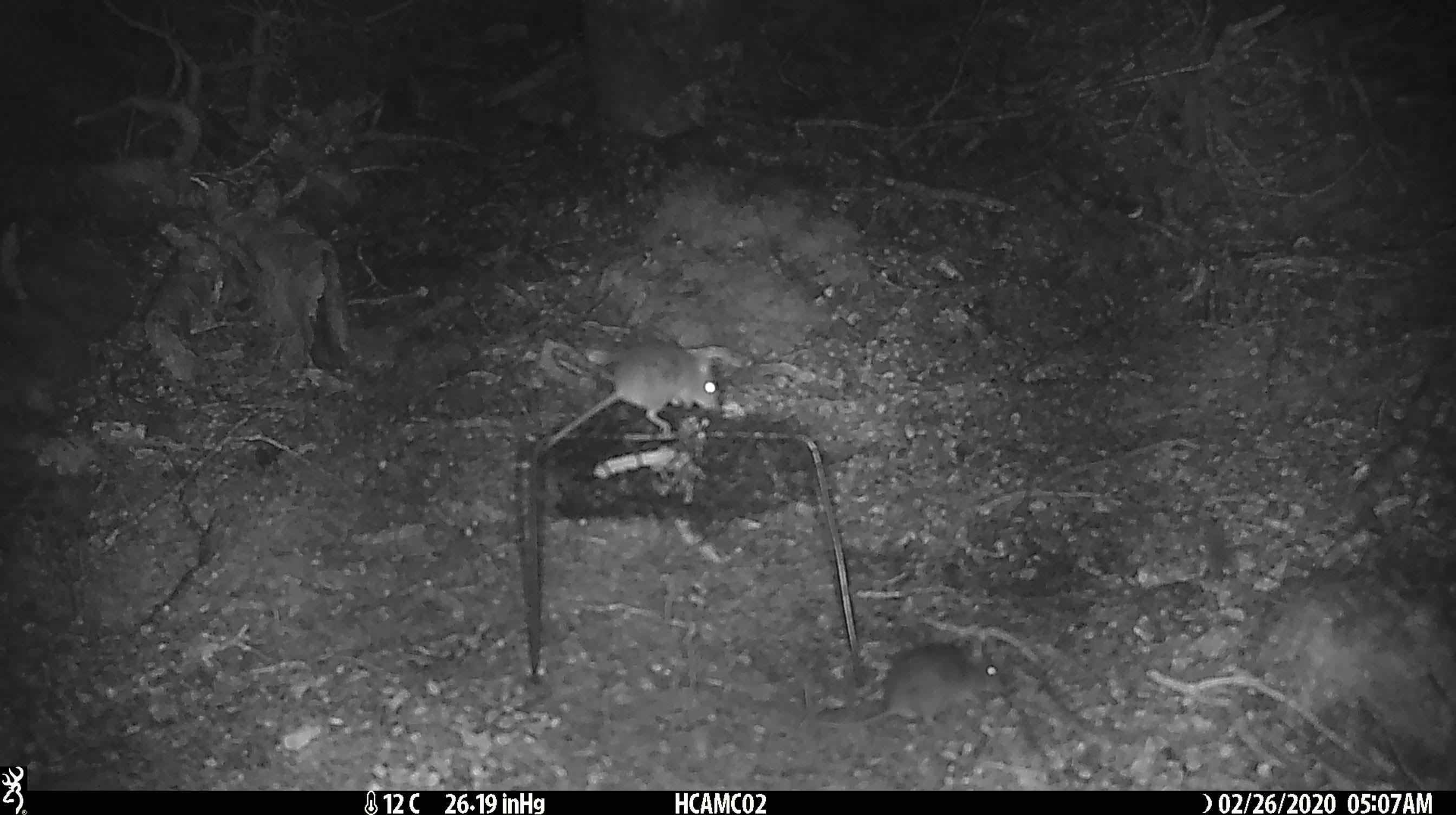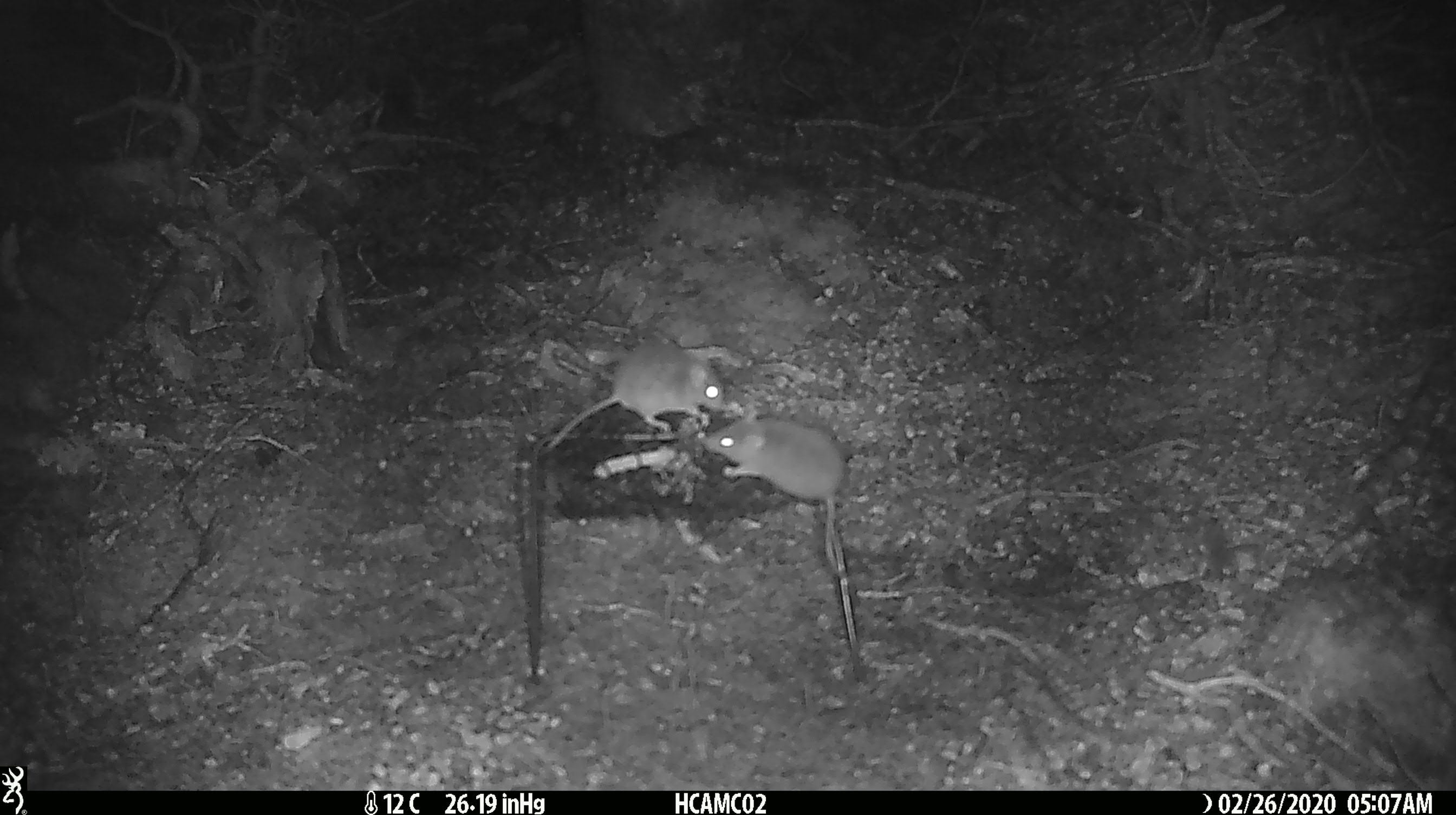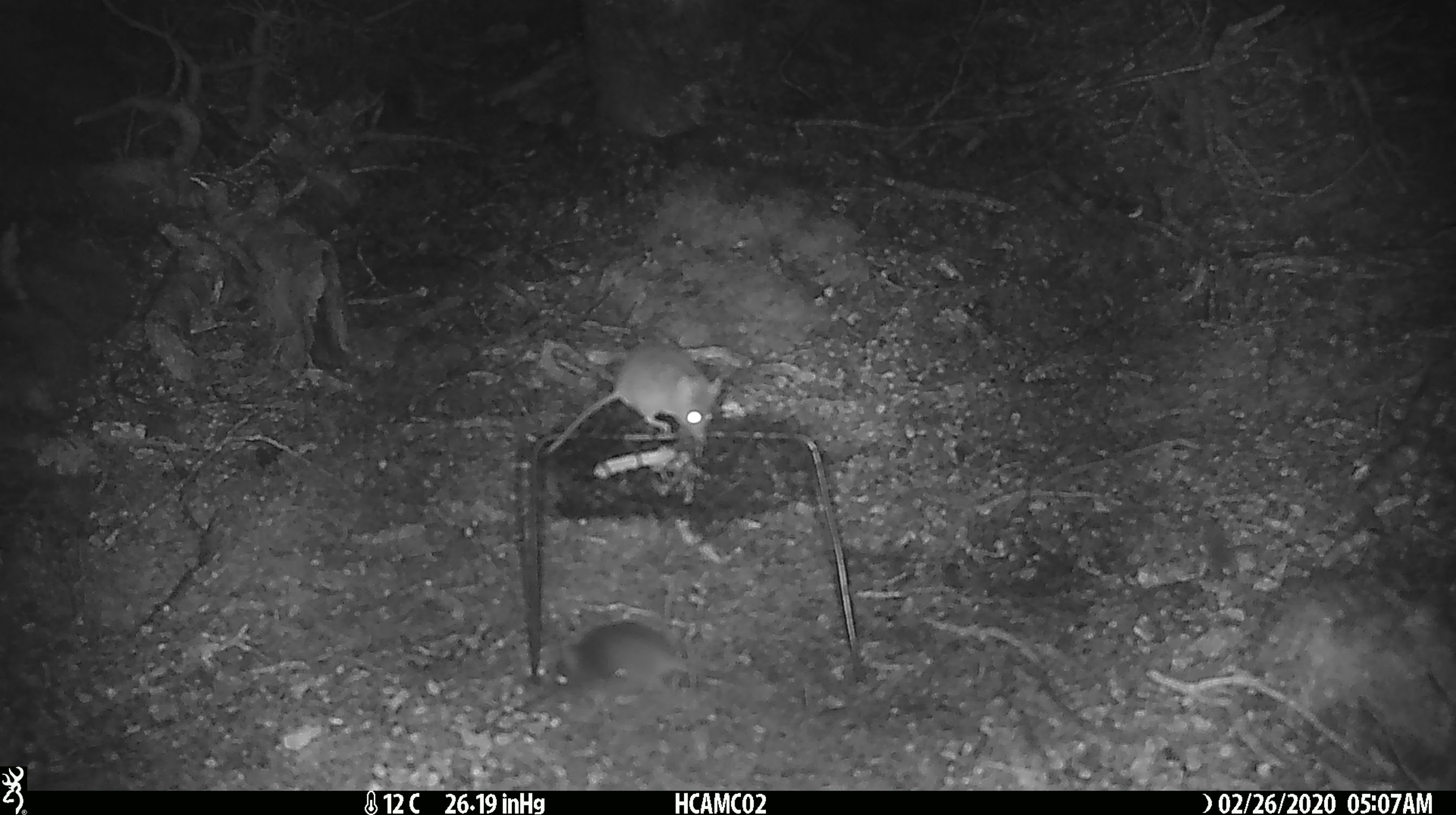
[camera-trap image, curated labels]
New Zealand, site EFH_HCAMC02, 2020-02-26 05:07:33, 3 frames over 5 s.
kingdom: Animalia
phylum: Chordata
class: Mammalia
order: Rodentia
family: Muridae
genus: Mus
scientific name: Mus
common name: mouse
Mouse (Mus).